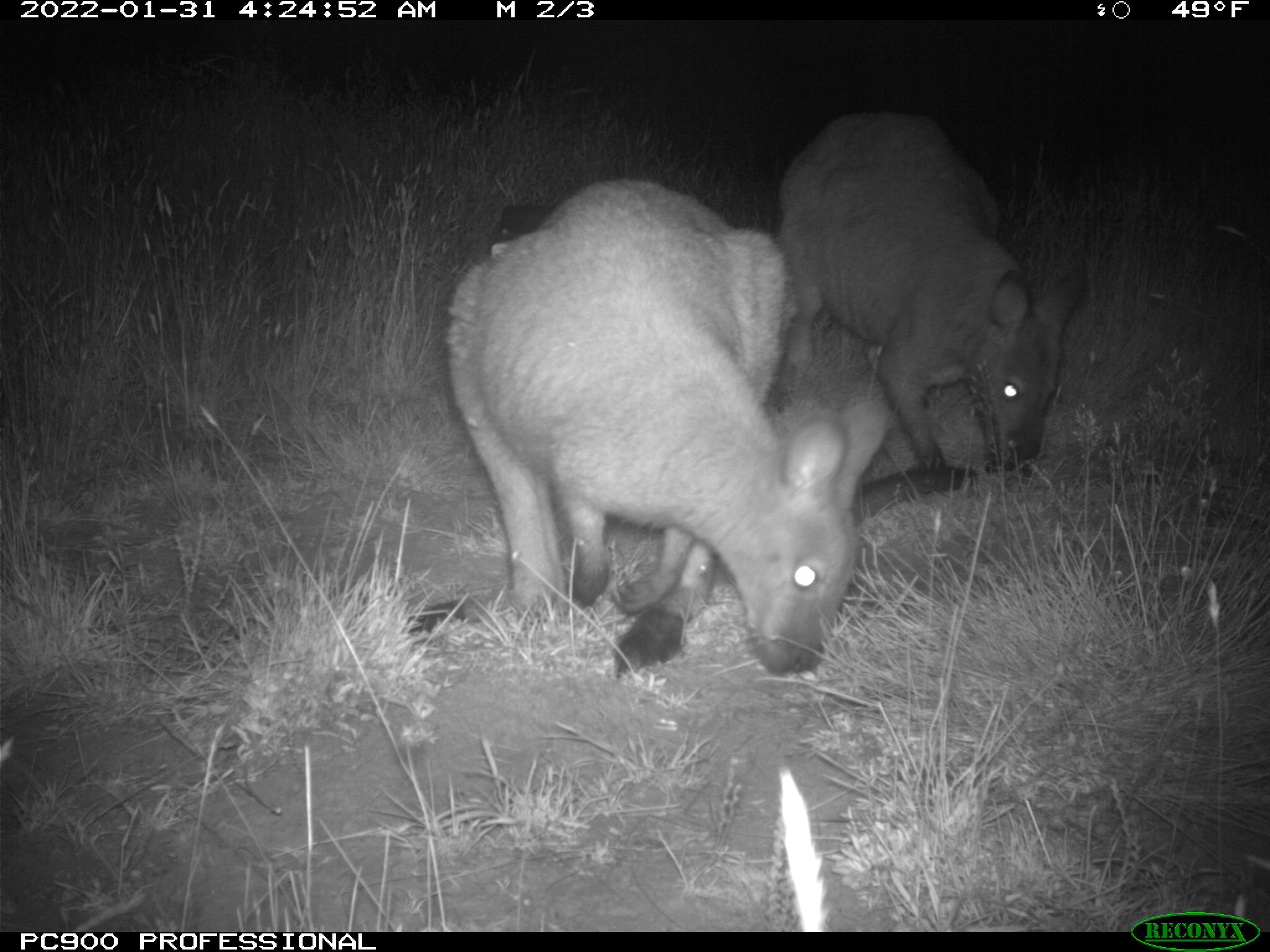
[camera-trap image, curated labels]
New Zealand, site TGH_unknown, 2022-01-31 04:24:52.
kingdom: Animalia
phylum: Chordata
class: Mammalia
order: Diprotodontia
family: Macropodidae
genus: Notamacropus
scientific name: Notamacropus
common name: wallaby